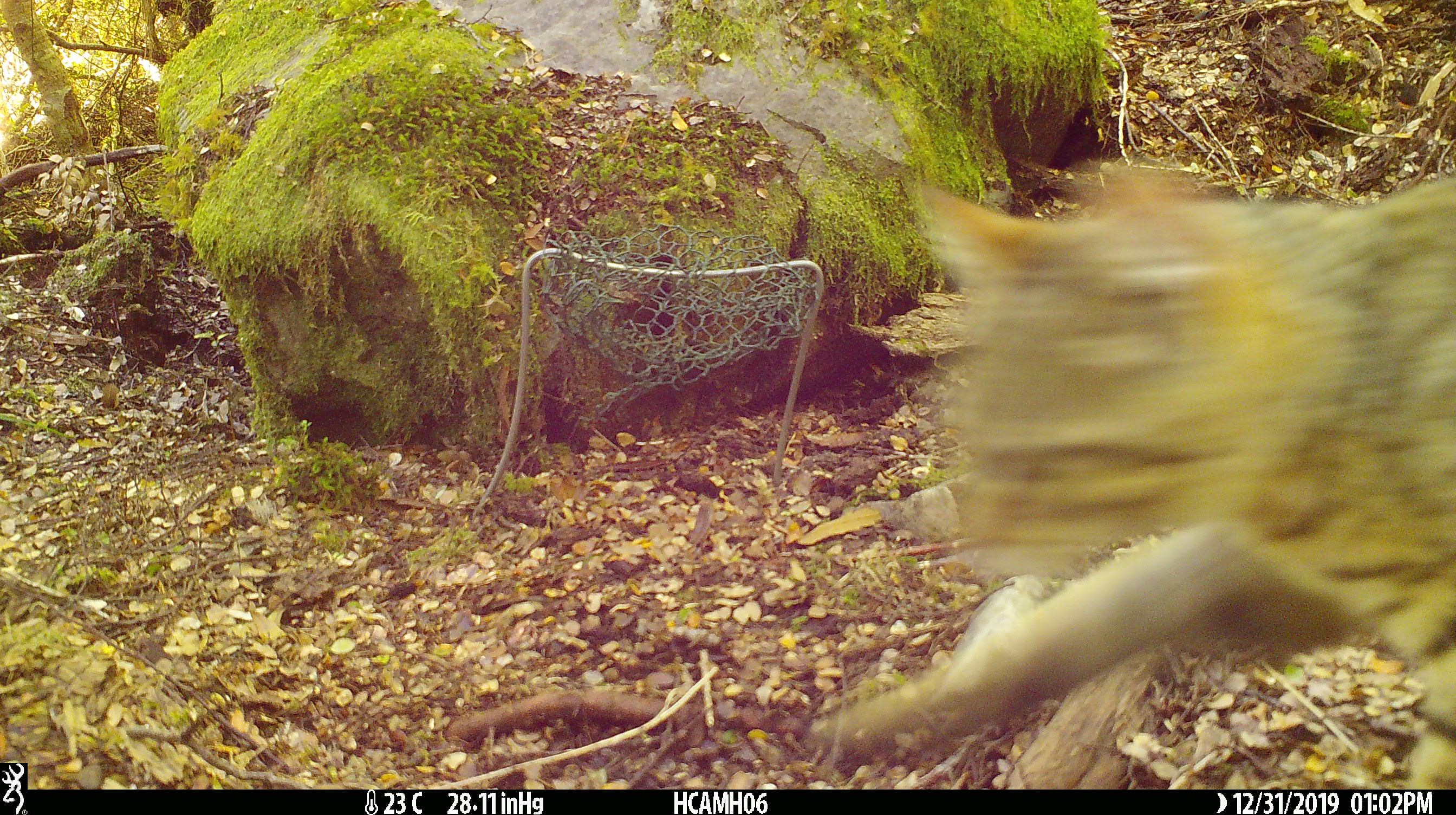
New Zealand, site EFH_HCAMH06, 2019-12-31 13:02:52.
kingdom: Animalia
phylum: Chordata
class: Mammalia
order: Carnivora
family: Felidae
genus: Felis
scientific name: Felis catus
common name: domestic cat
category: cat